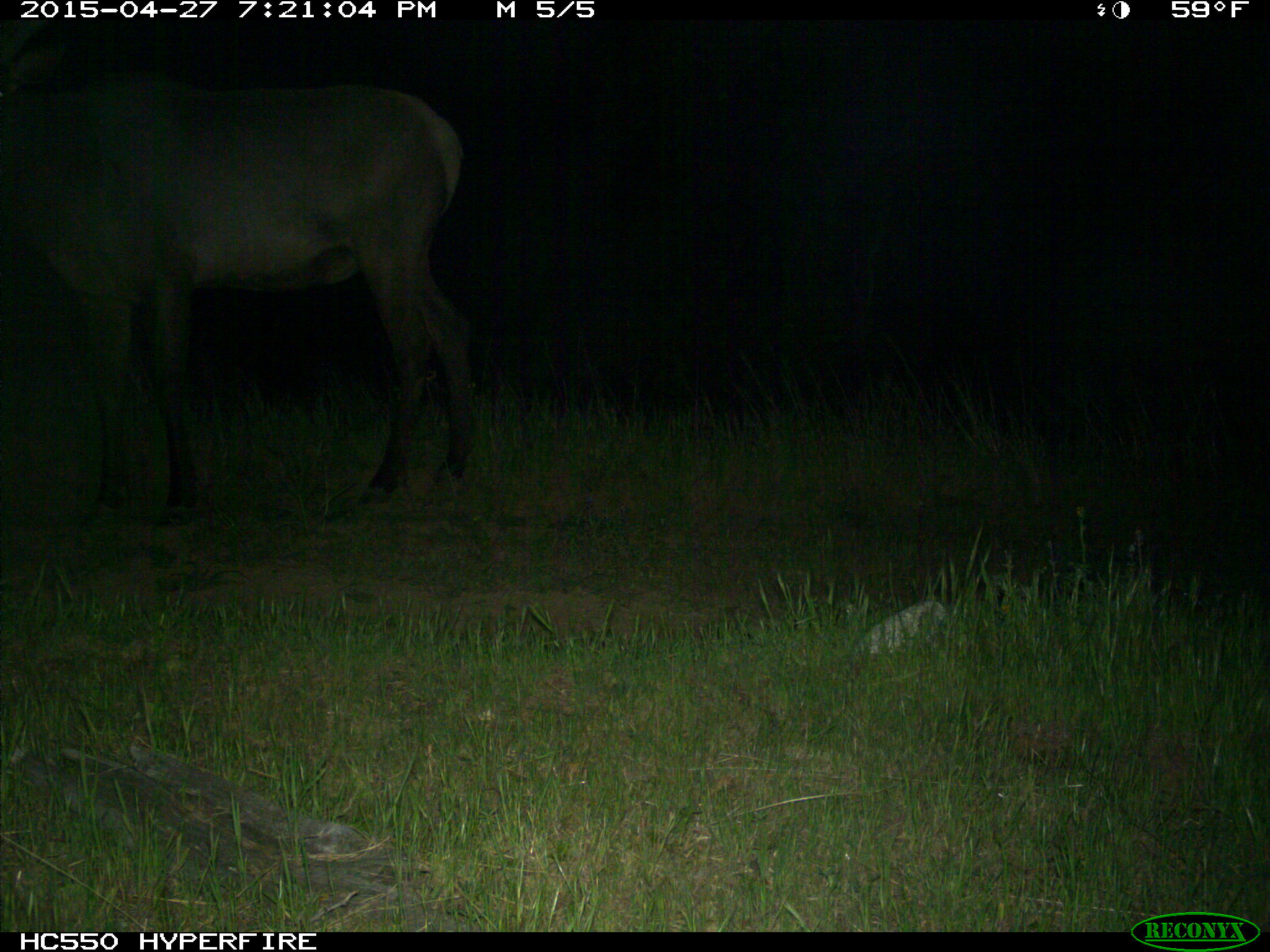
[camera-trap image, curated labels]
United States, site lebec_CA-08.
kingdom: Animalia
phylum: Chordata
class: Mammalia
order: Artiodactyla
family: Cervidae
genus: Cervus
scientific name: Cervus canadensis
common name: elk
Cervus canadensis (elk).